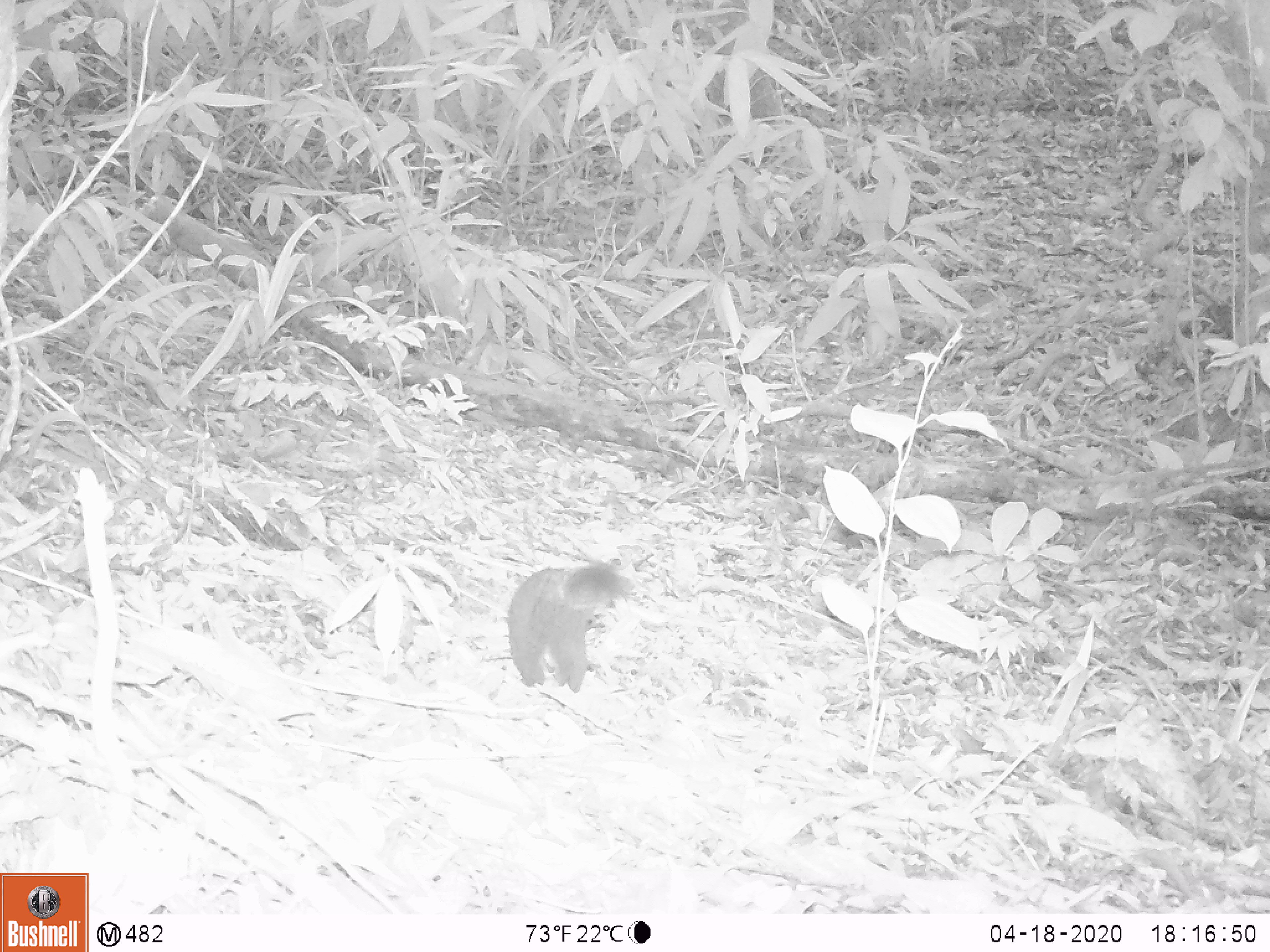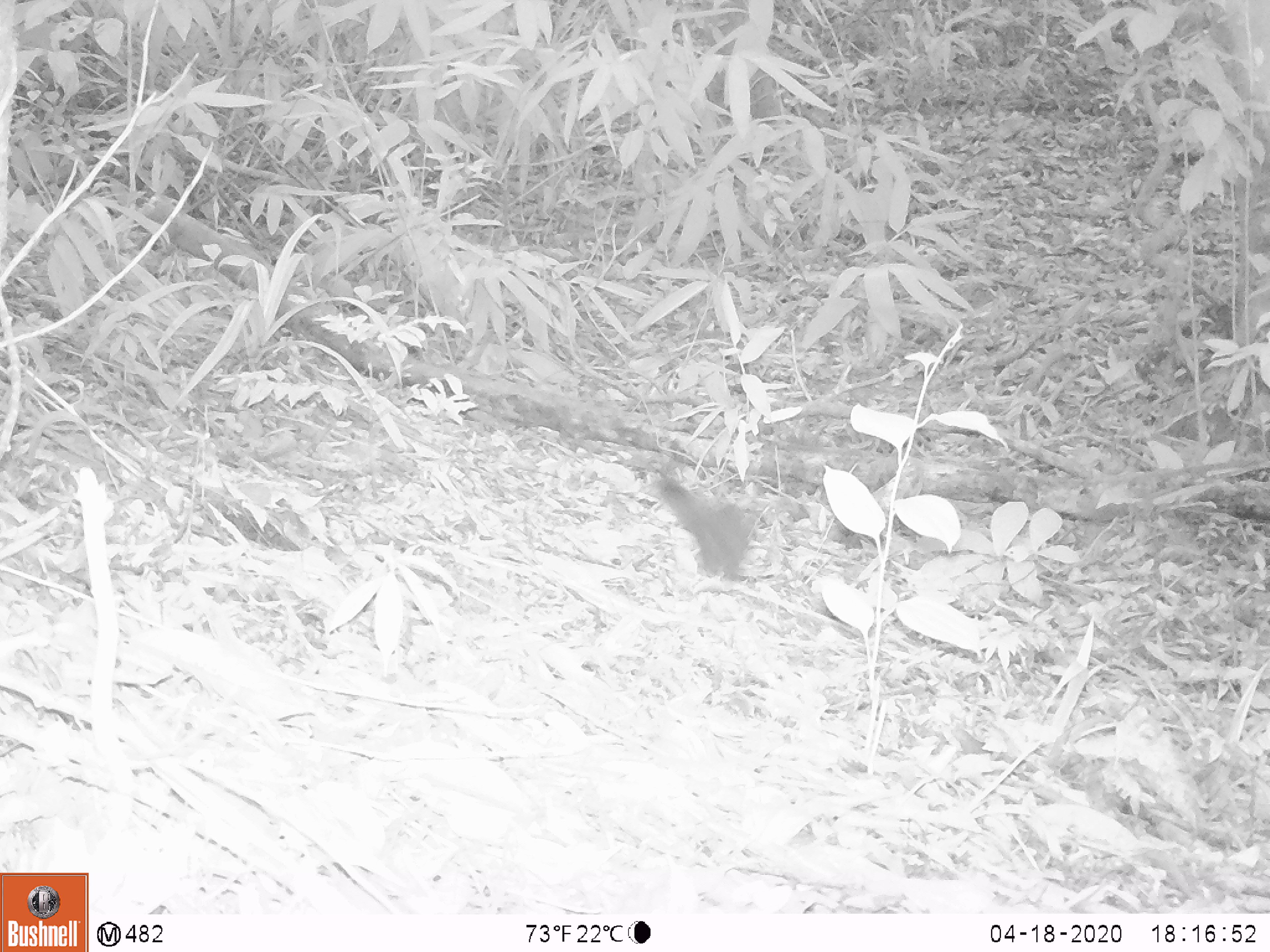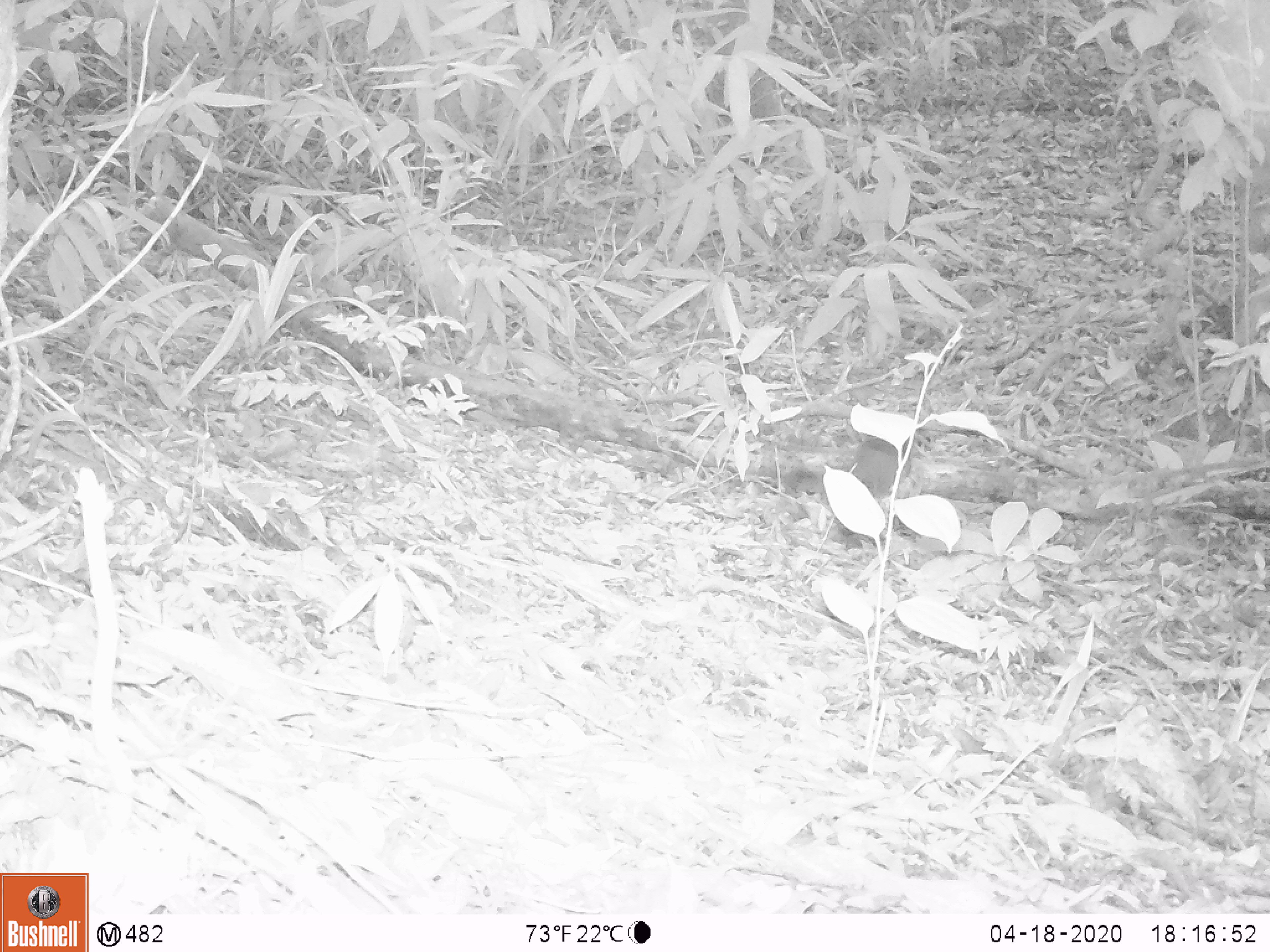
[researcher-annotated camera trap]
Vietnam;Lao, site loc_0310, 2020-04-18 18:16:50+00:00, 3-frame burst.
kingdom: Animalia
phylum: Chordata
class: Mammalia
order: Rodentia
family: Sciuridae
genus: Callosciurus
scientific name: Callosciurus erythraeus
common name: pallas's squirrel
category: pallass squirrel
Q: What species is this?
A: Pallass squirrel (pallas's squirrel) (Callosciurus erythraeus).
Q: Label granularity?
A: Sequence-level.